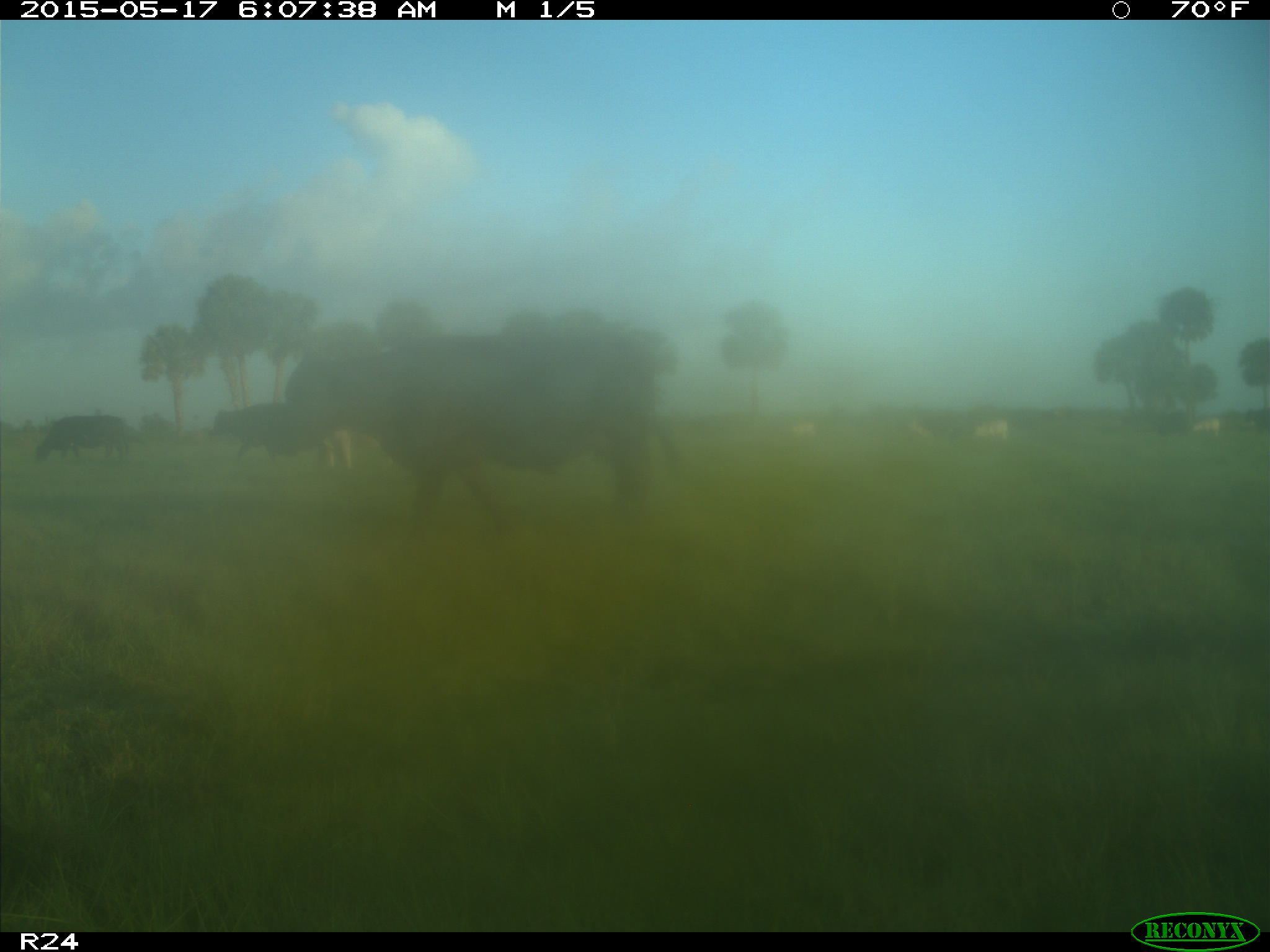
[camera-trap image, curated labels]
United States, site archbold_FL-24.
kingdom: Animalia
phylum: Chordata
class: Mammalia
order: Artiodactyla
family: Bovidae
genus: Bos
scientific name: Bos taurus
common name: domestic cow